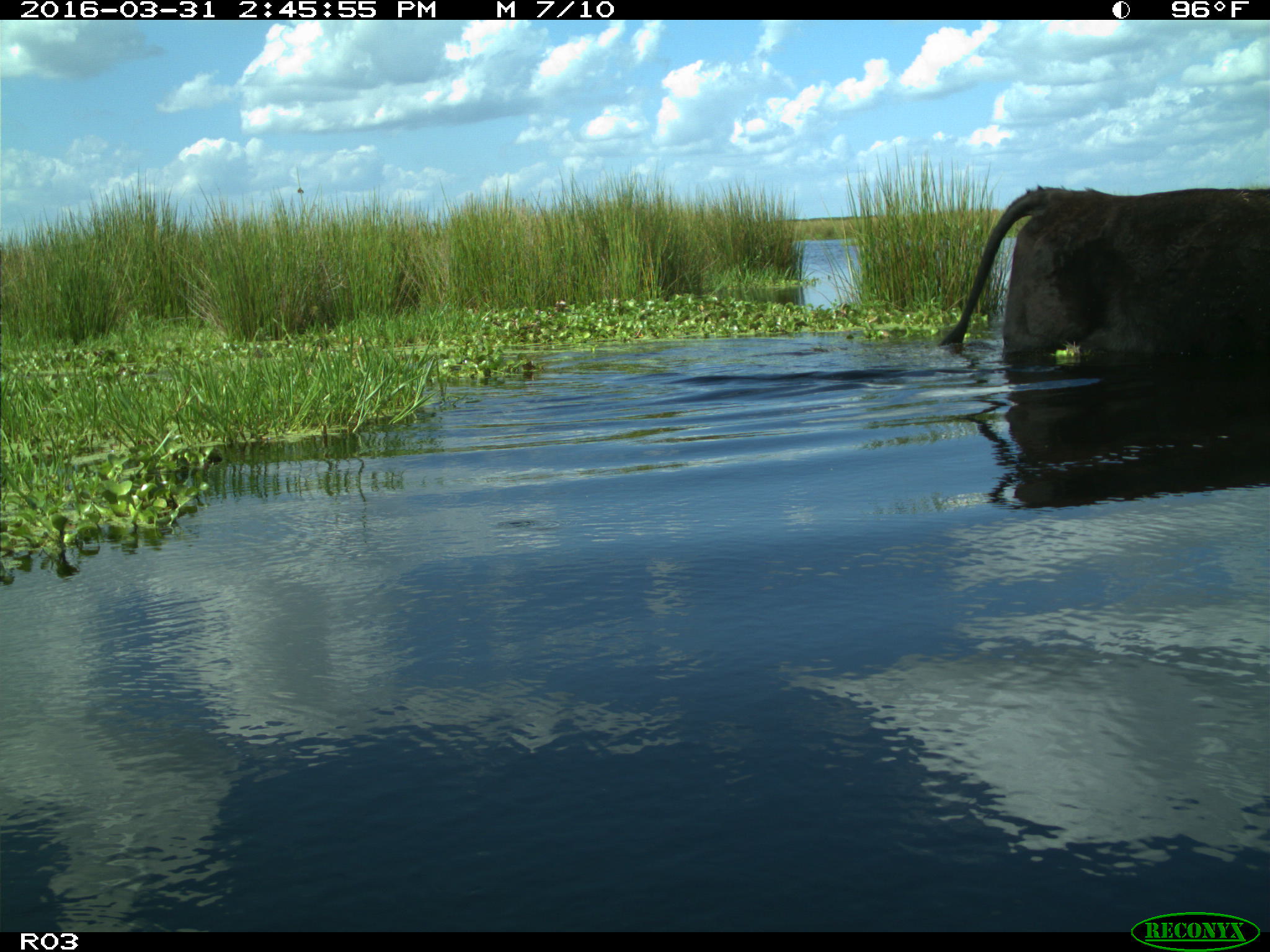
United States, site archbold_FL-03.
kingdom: Animalia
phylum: Chordata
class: Mammalia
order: Artiodactyla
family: Bovidae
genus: Bos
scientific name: Bos taurus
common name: domestic cow